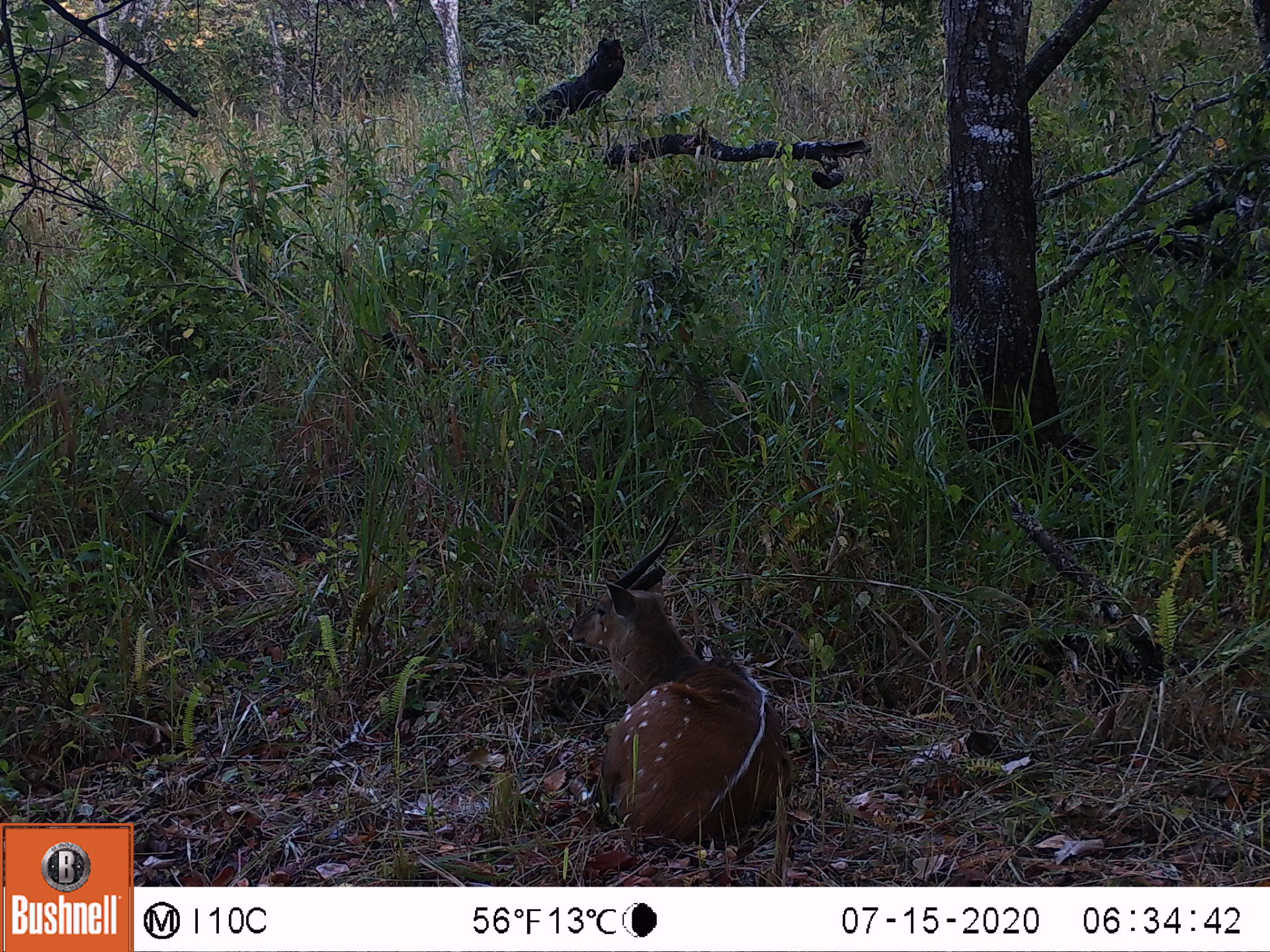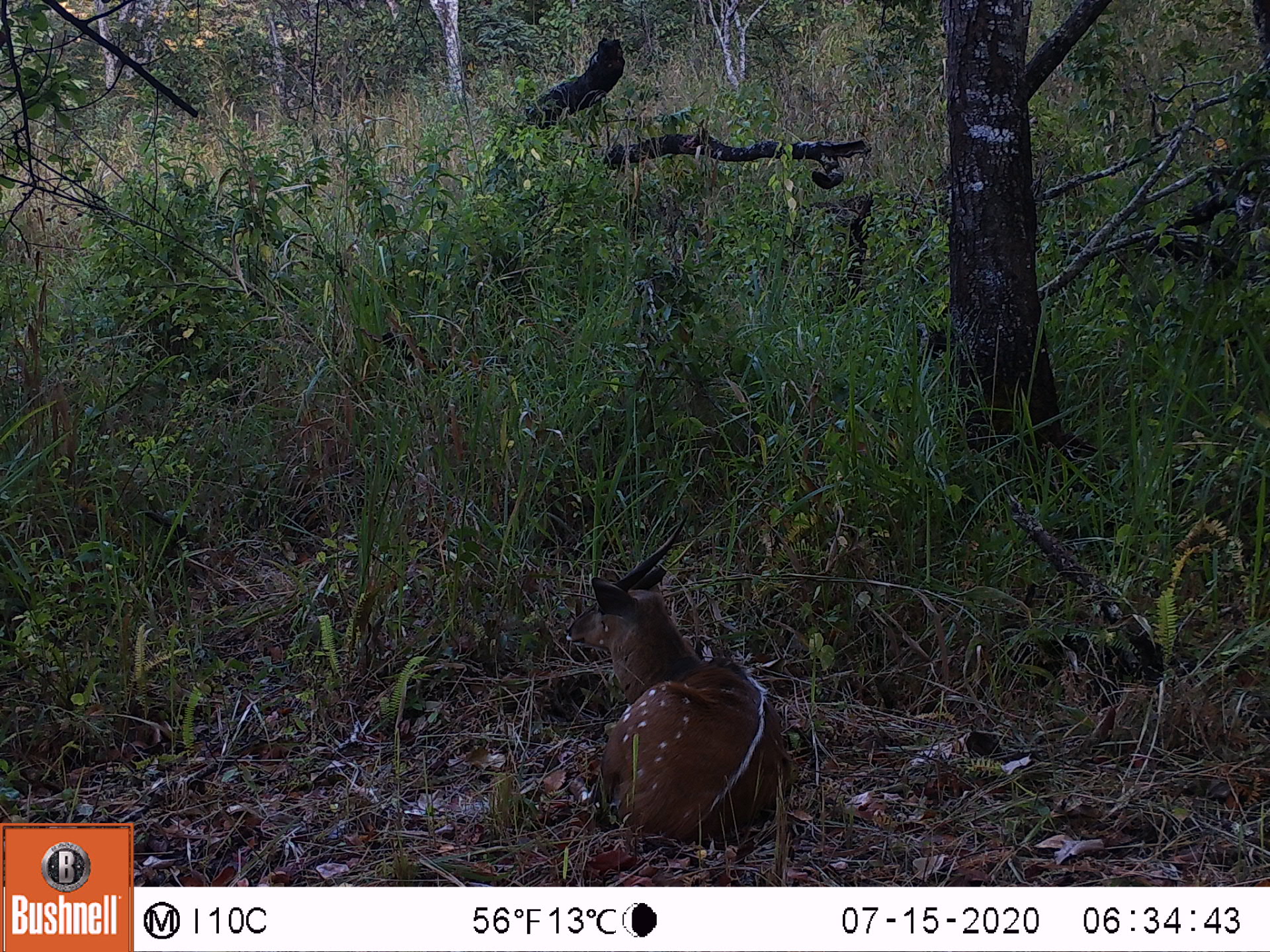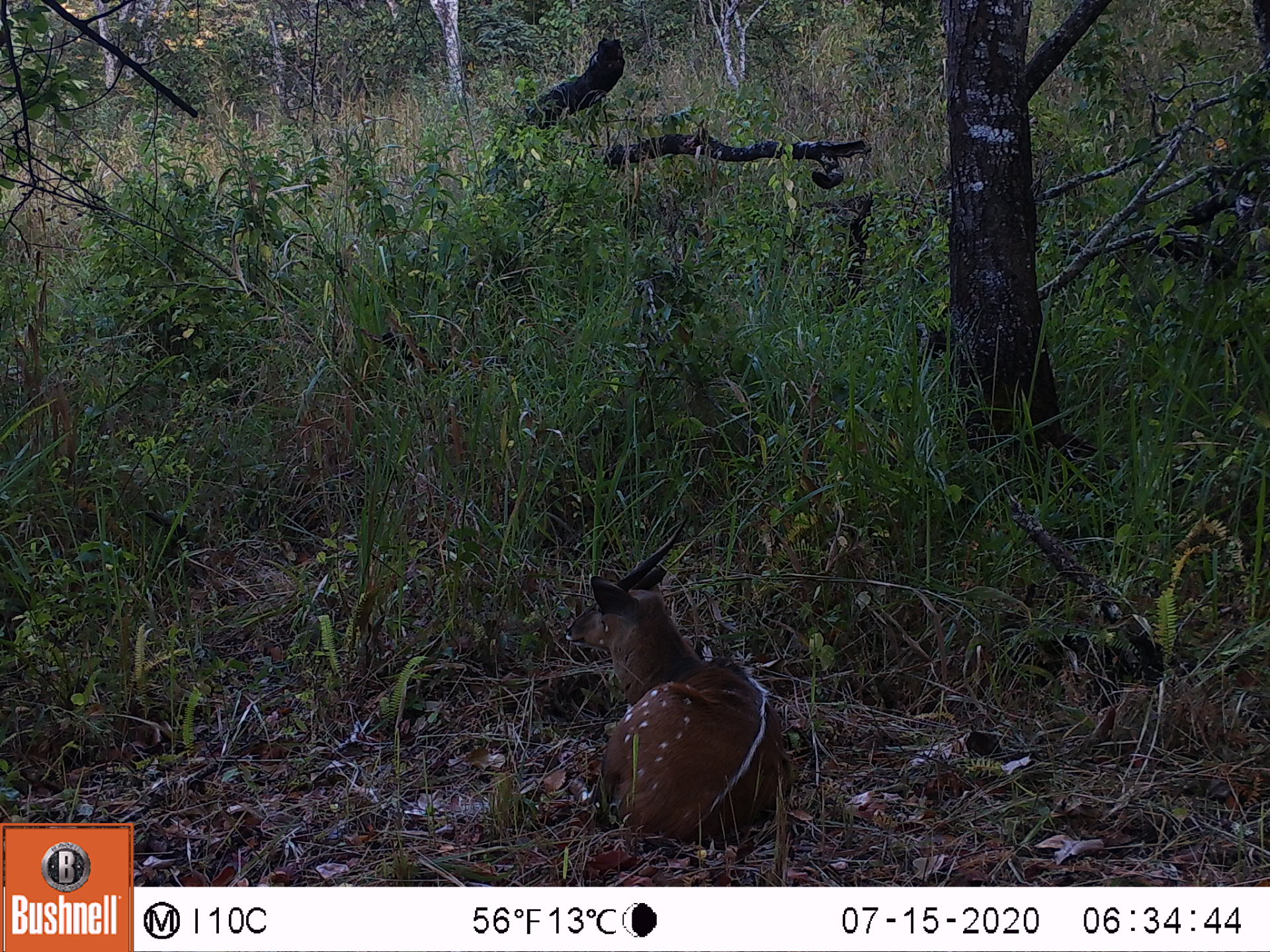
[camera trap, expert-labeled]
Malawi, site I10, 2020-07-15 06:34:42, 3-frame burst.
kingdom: Animalia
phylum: Chordata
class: Mammalia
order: Artiodactyla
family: Bovidae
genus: Tragelaphus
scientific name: Tragelaphus sylvaticus sylvaticus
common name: cape bushbuck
Cape bushbuck (Tragelaphus sylvaticus sylvaticus), count 1.